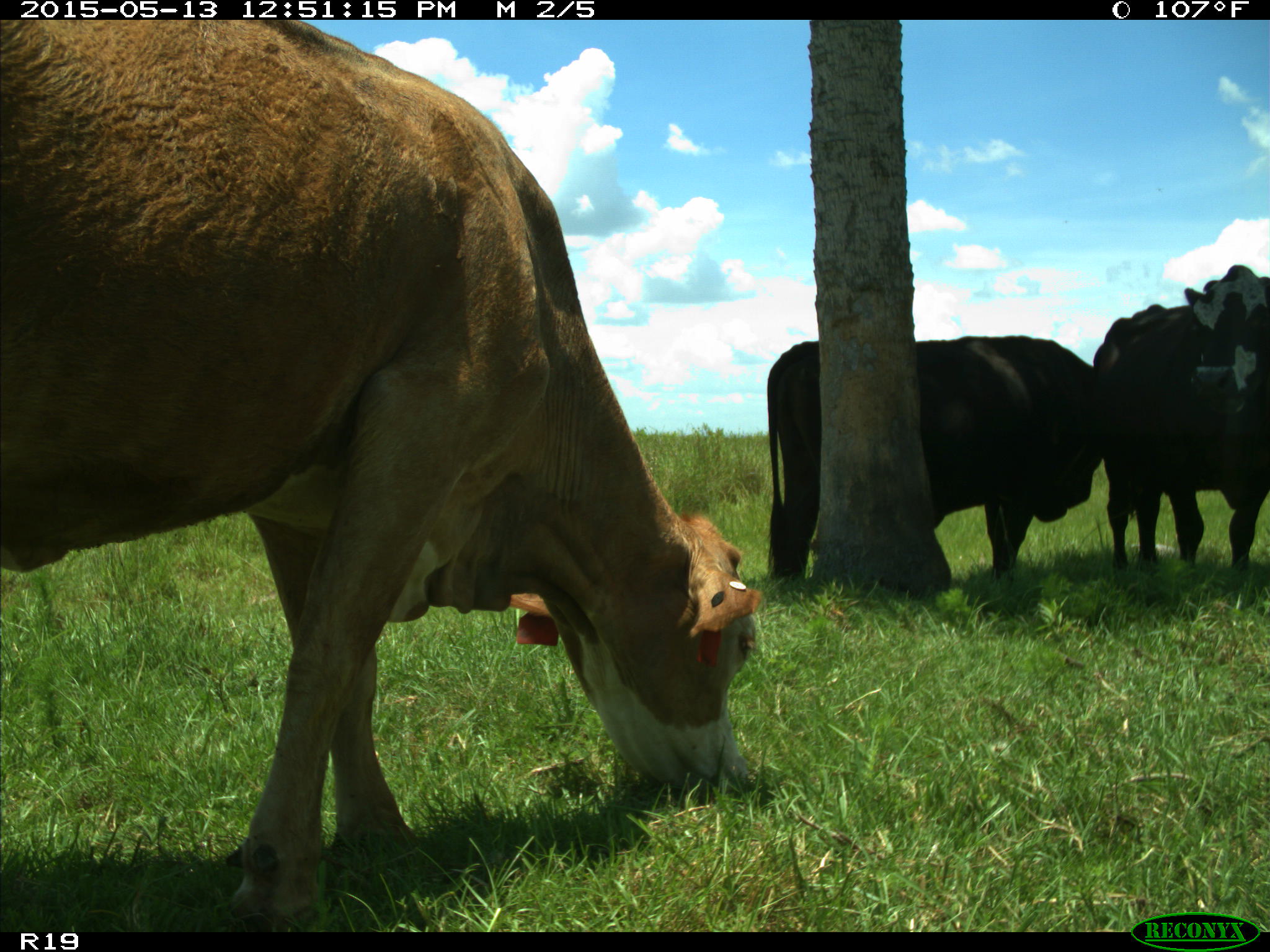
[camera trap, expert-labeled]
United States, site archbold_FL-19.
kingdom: Animalia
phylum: Chordata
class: Mammalia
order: Artiodactyla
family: Bovidae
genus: Bos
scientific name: Bos taurus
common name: domestic cow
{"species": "Bos taurus (domestic cow)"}